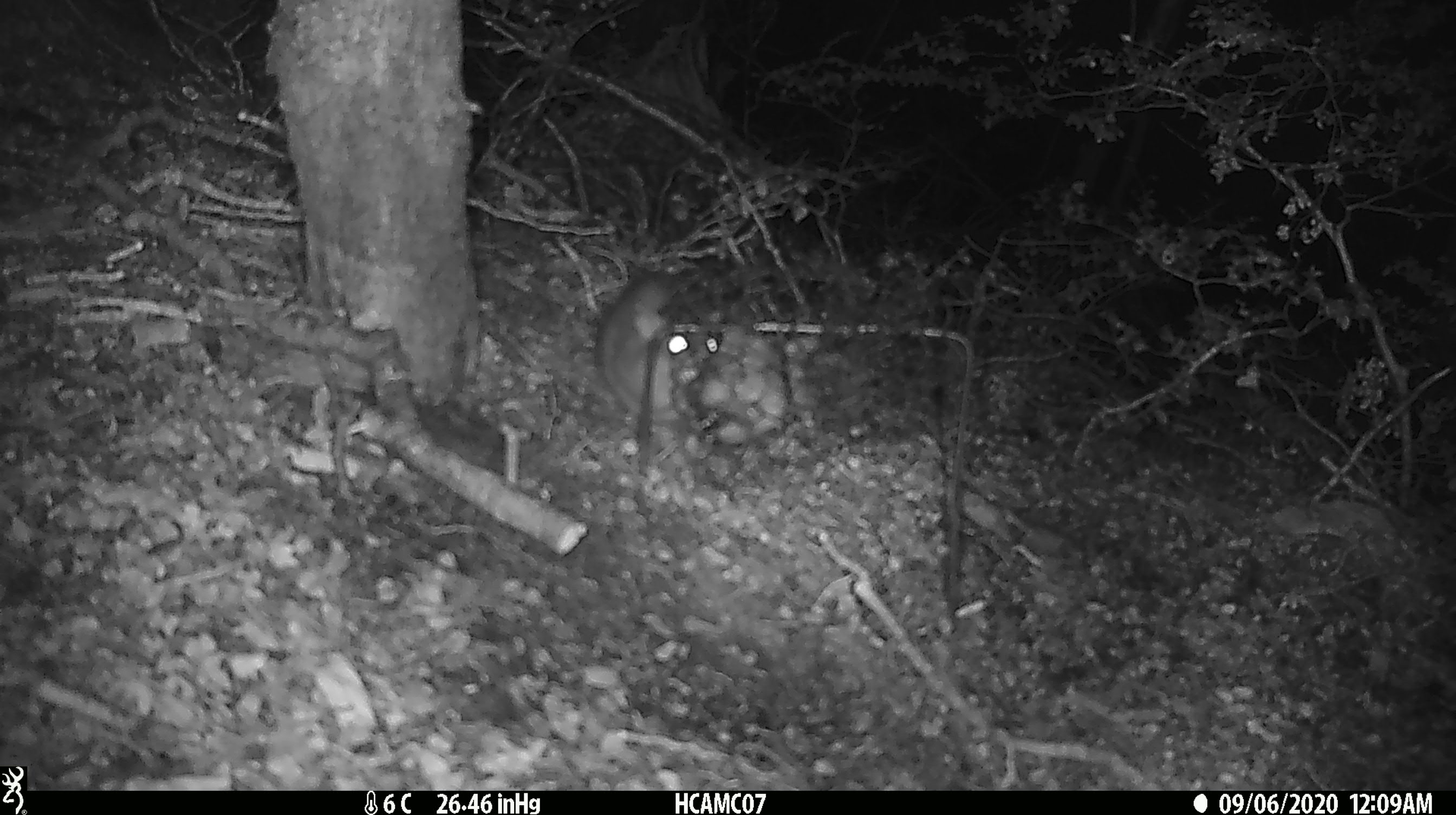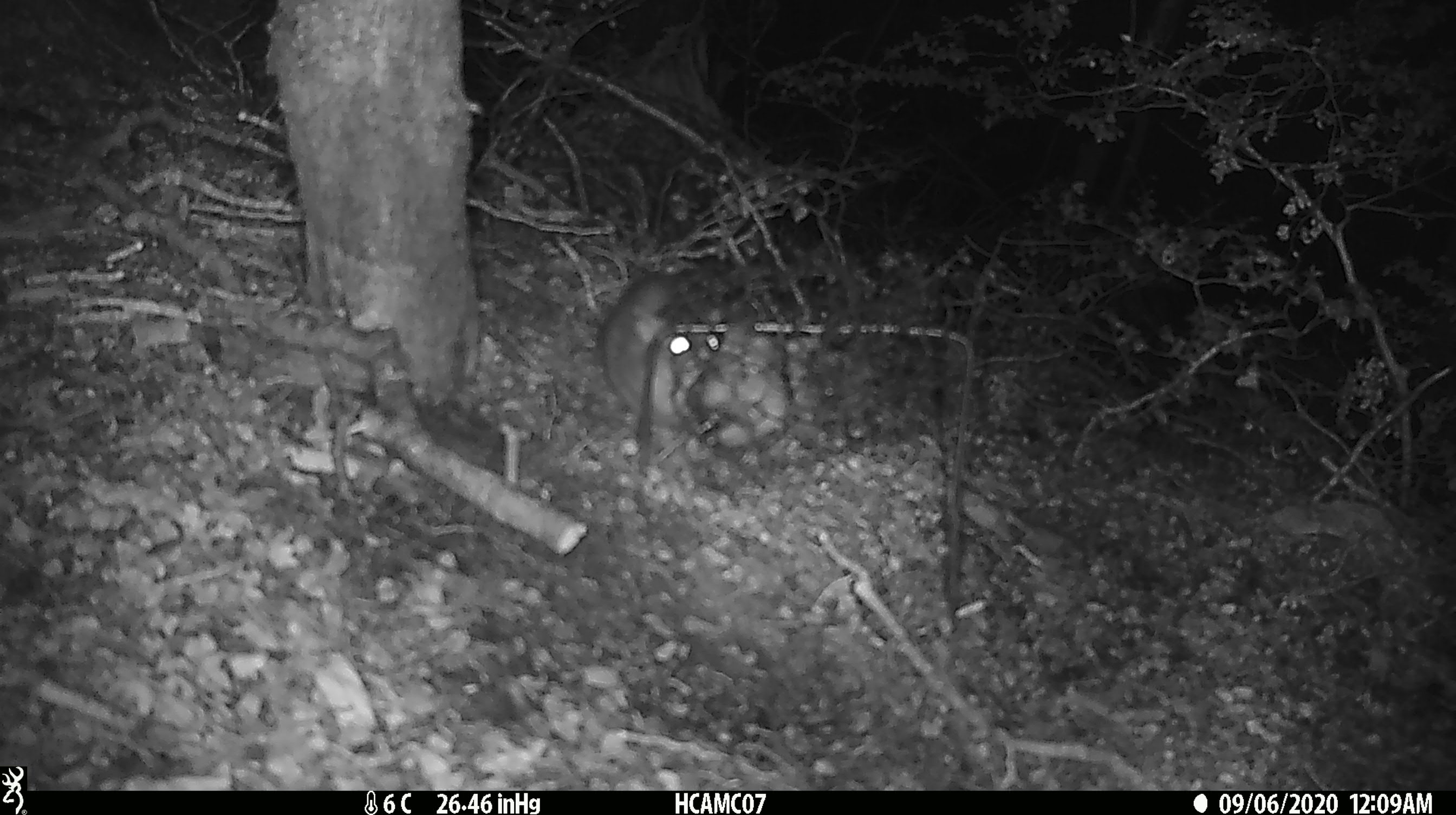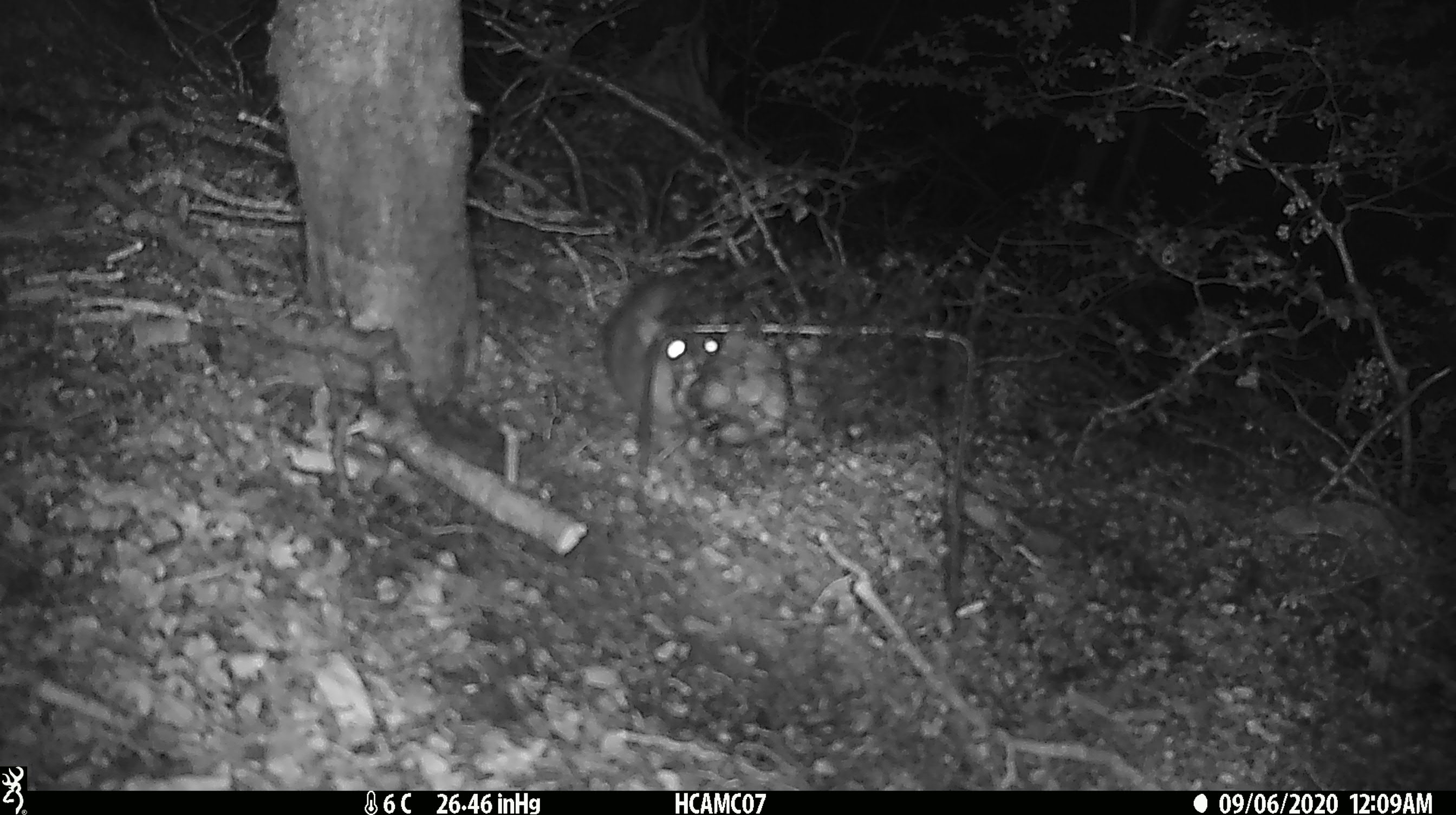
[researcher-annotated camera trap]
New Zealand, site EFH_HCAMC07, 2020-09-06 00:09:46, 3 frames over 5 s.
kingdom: Animalia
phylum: Chordata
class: Mammalia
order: Rodentia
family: Muridae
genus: Rattus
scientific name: Rattus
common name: rat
Rat (Rattus).